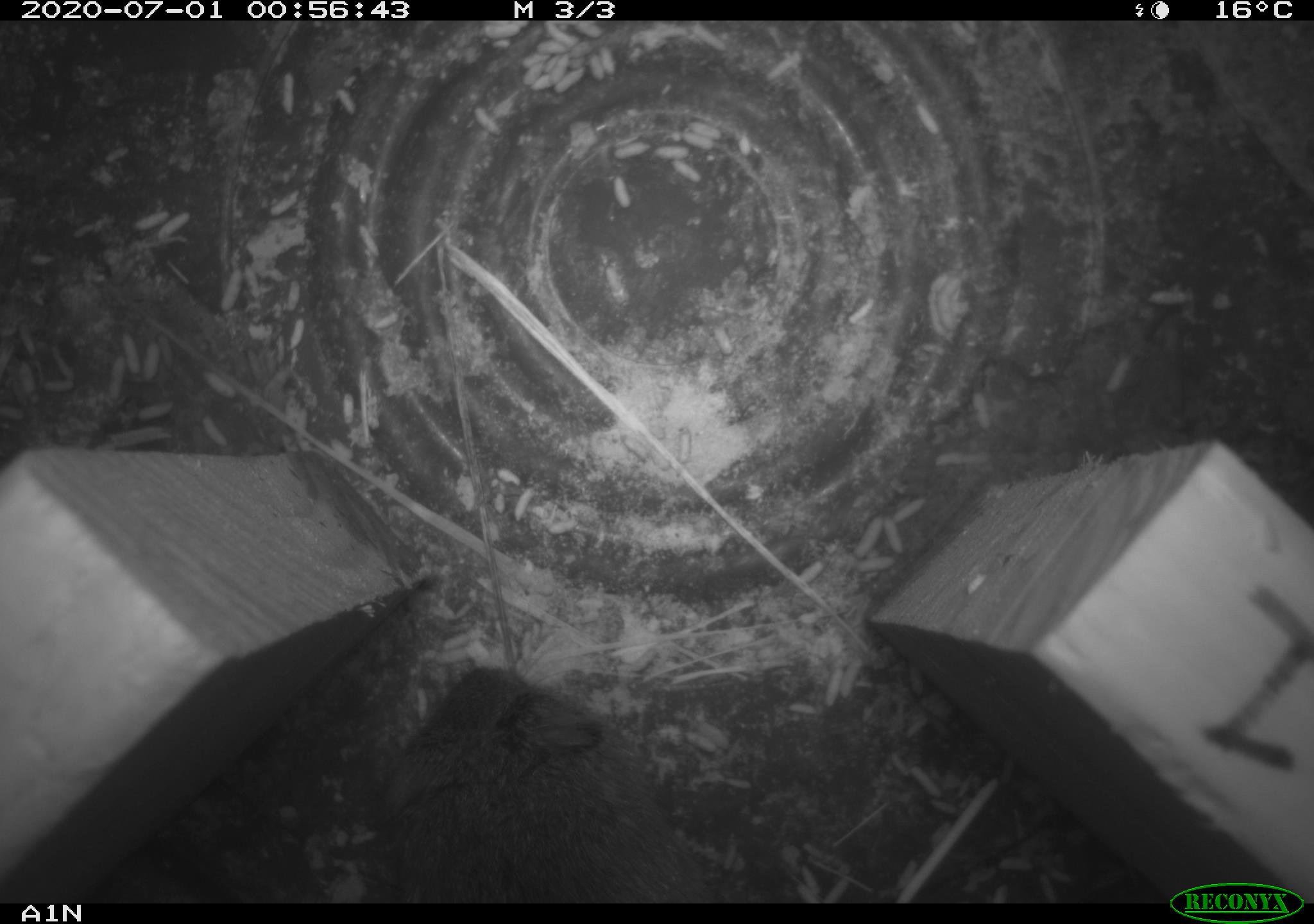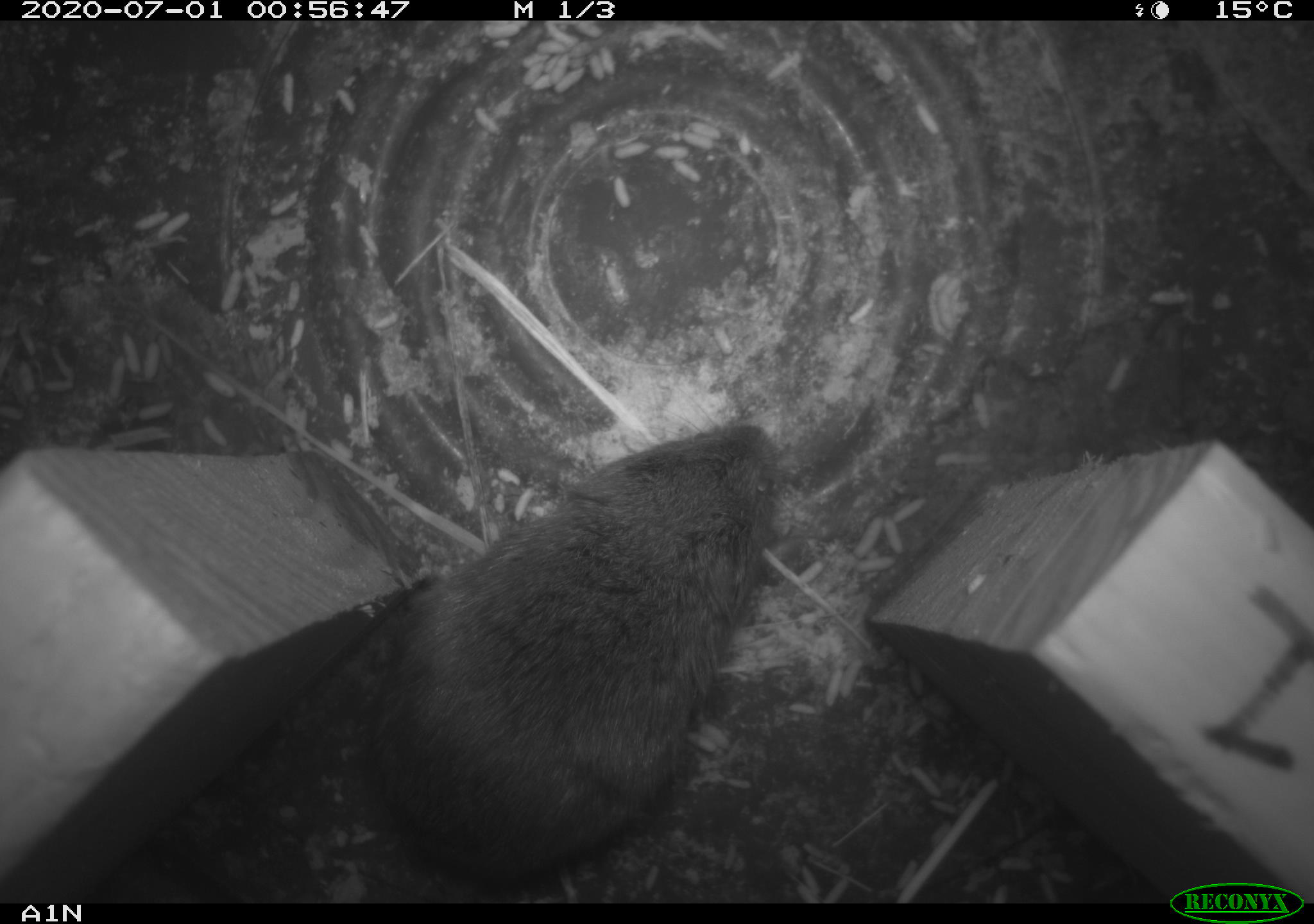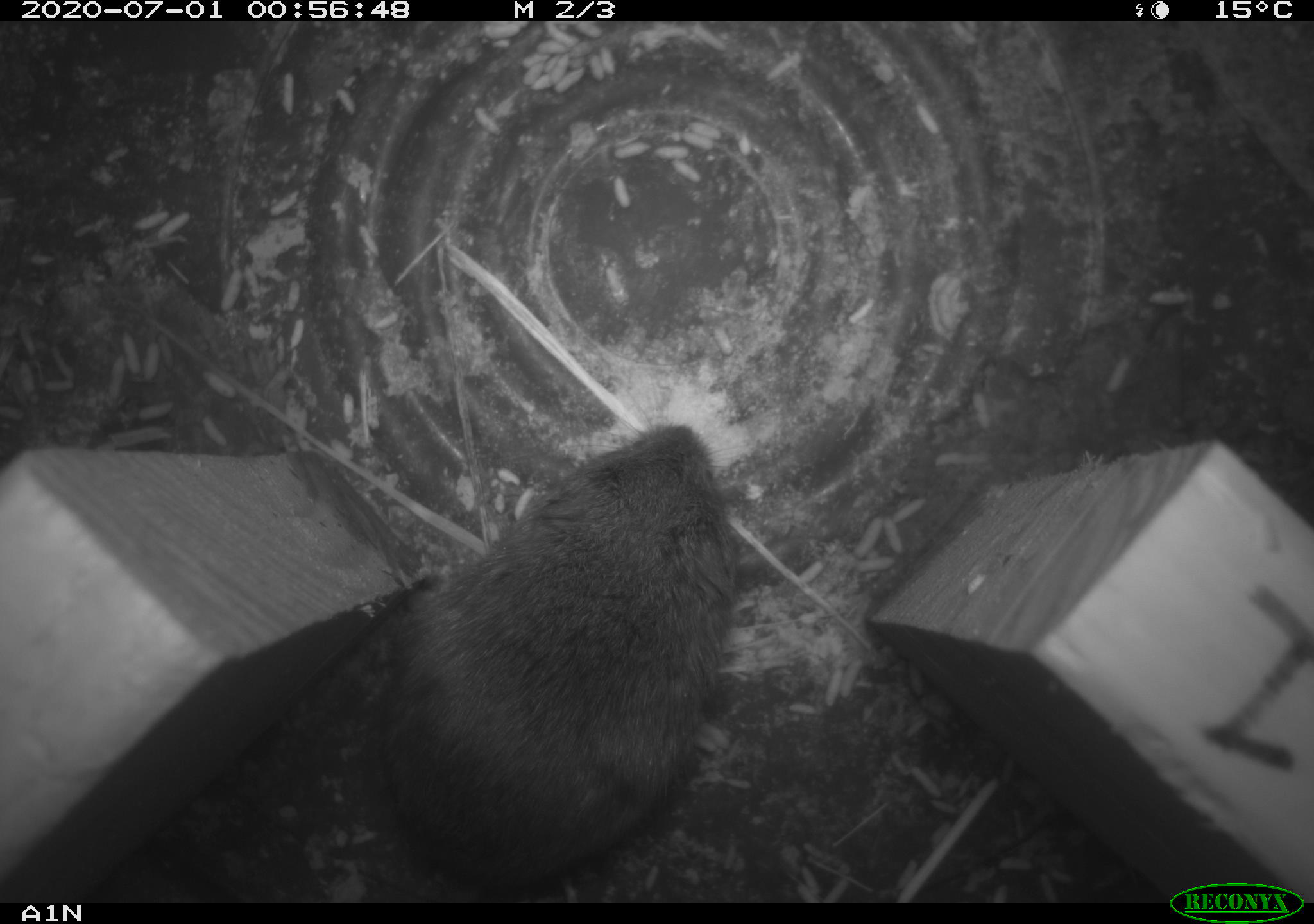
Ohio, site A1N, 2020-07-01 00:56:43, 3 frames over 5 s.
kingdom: Animalia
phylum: Chordata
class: Mammalia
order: Rodentia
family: Cricetidae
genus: Microtus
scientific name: Microtus pennsylvanicus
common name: meadow vole